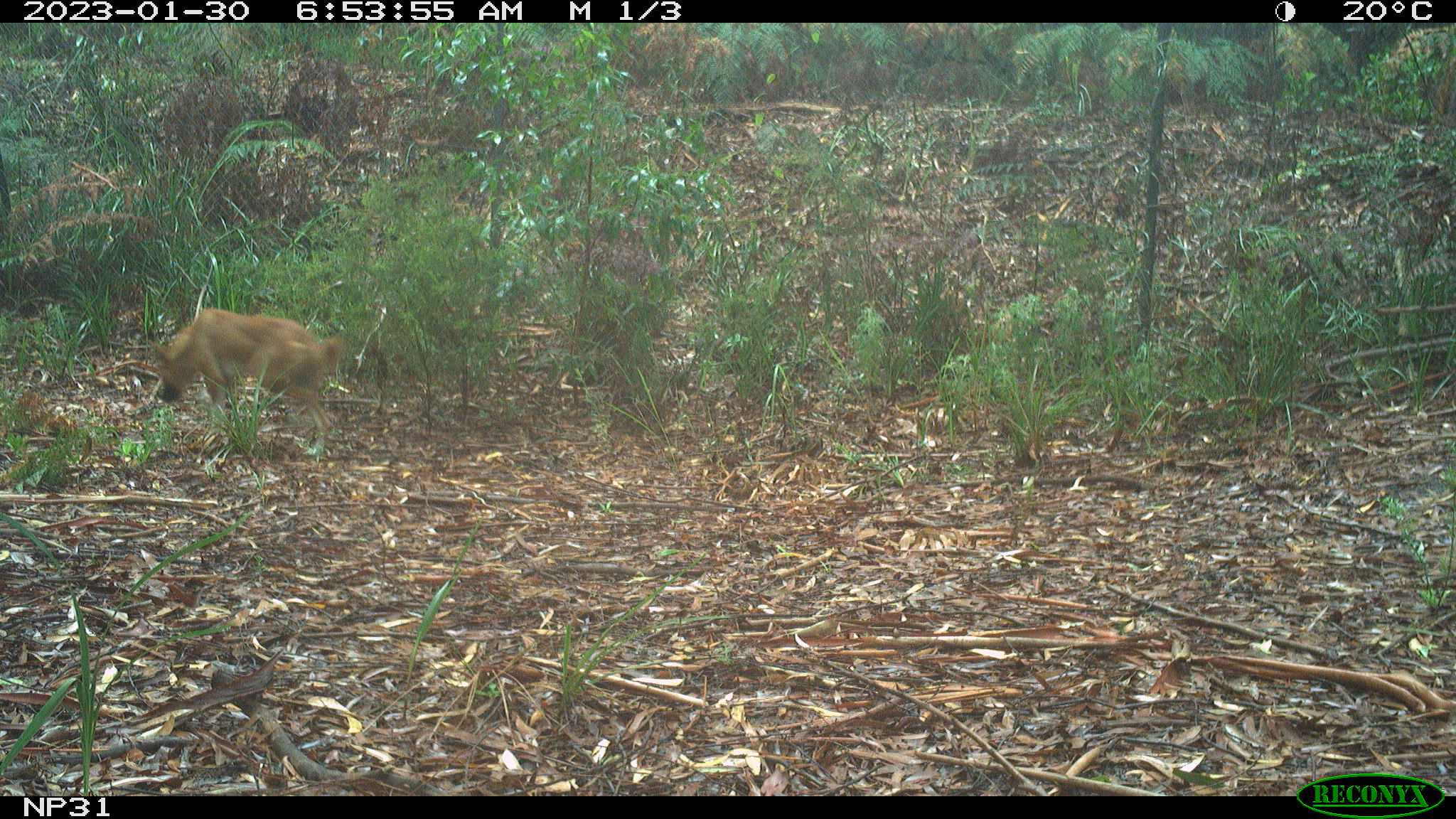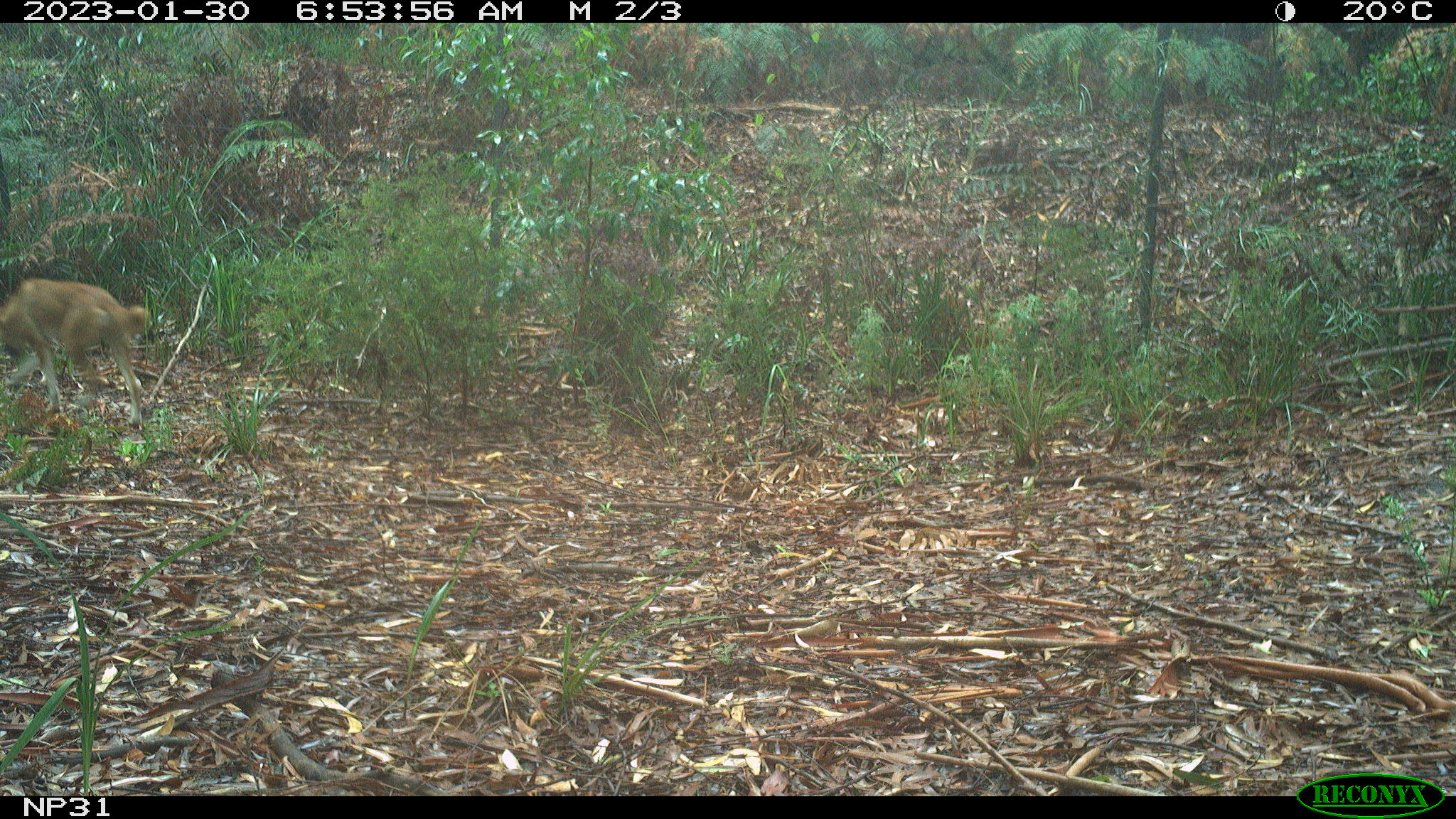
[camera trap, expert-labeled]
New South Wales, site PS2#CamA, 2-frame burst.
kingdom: Animalia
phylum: Chordata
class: Mammalia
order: Carnivora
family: Canidae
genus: Canis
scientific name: Canis familiaris dingo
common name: dingo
Dingo (Canis familiaris dingo).